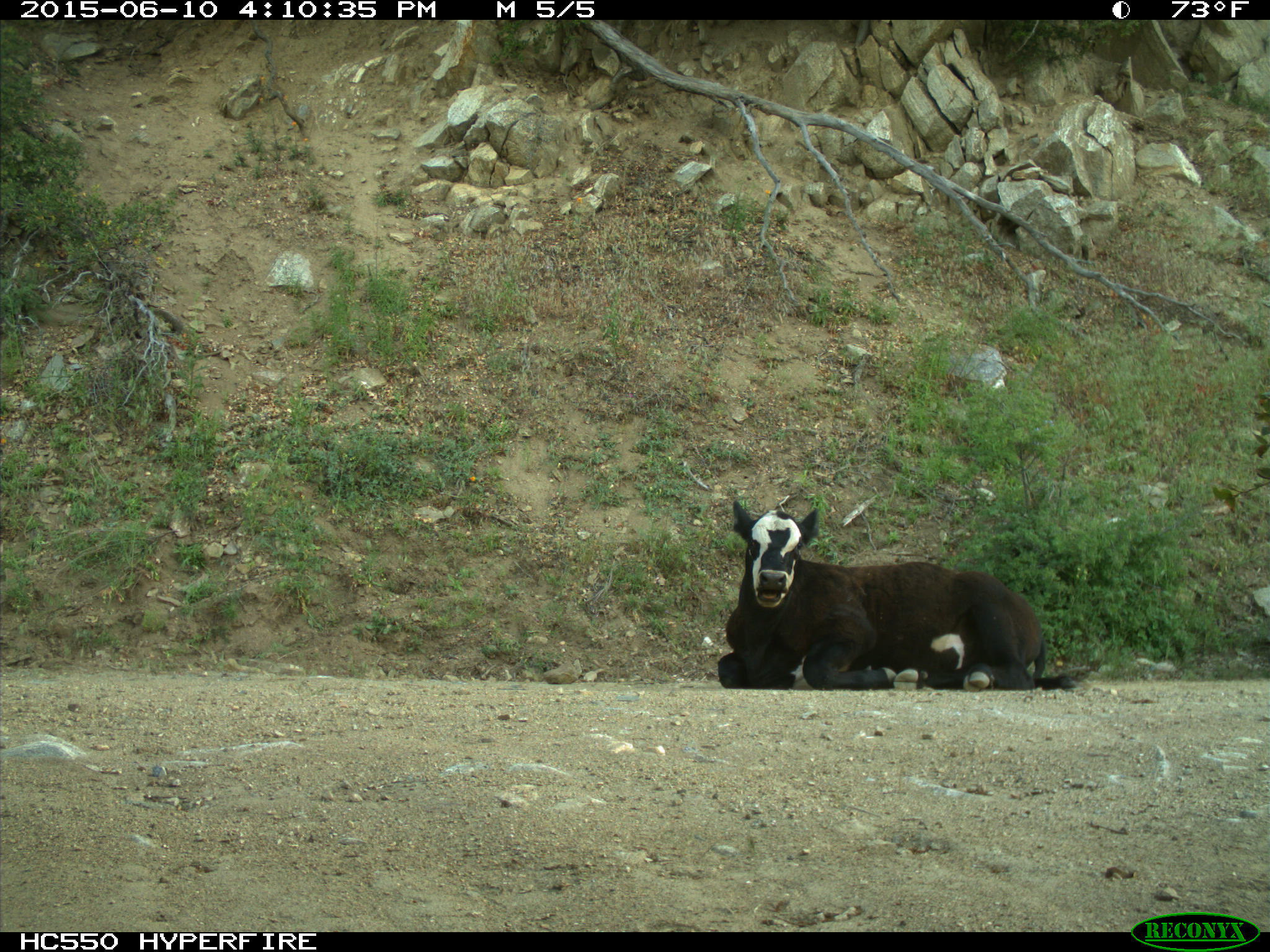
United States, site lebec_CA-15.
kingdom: Animalia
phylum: Chordata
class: Mammalia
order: Artiodactyla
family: Bovidae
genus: Bos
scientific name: Bos taurus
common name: domestic cow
Bos taurus (domestic cow).